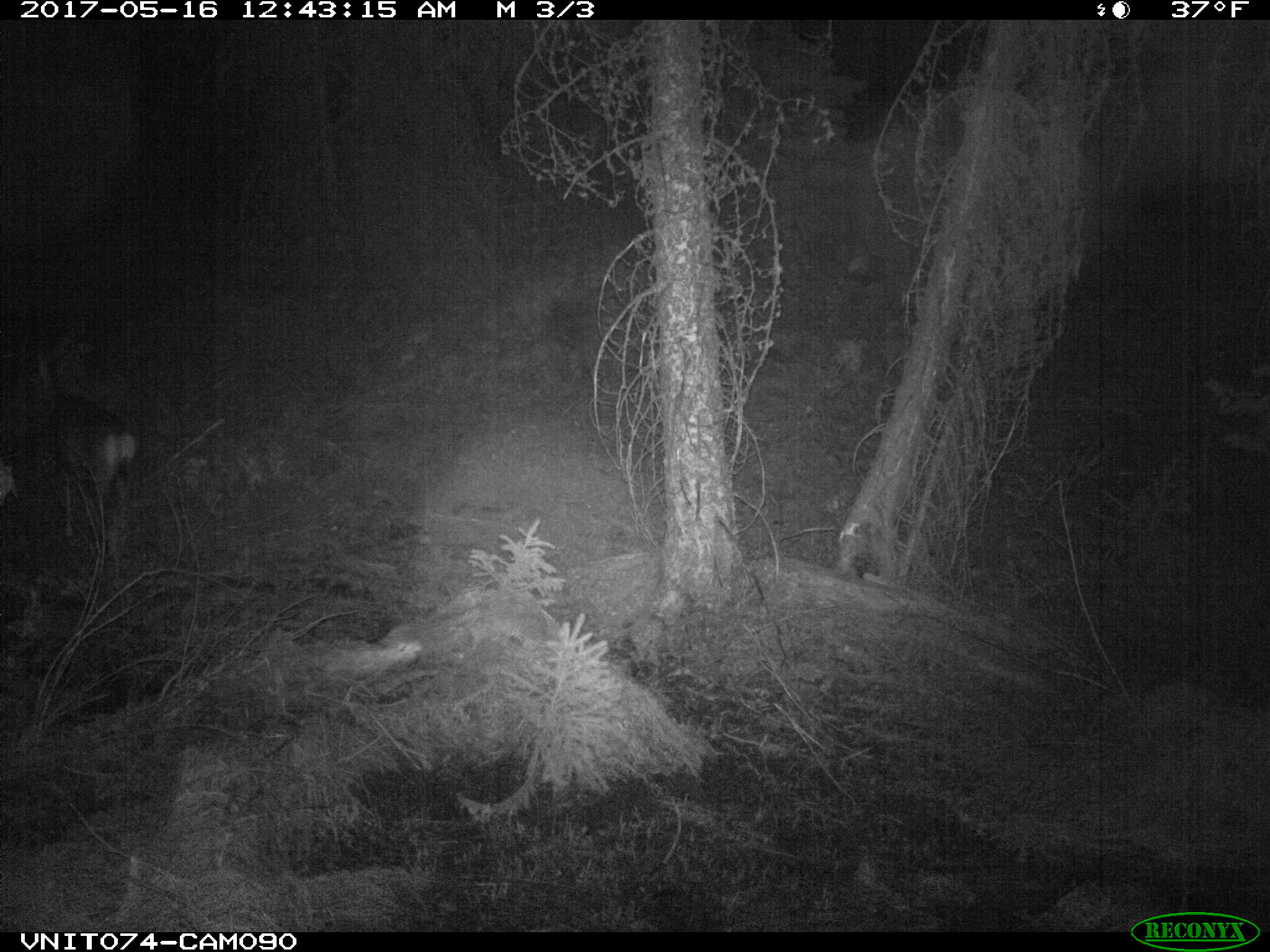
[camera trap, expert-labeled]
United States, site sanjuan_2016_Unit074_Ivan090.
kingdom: Animalia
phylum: Chordata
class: Mammalia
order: Artiodactyla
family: Cervidae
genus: Odocoileus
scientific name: Odocoileus hemionus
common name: mule deer